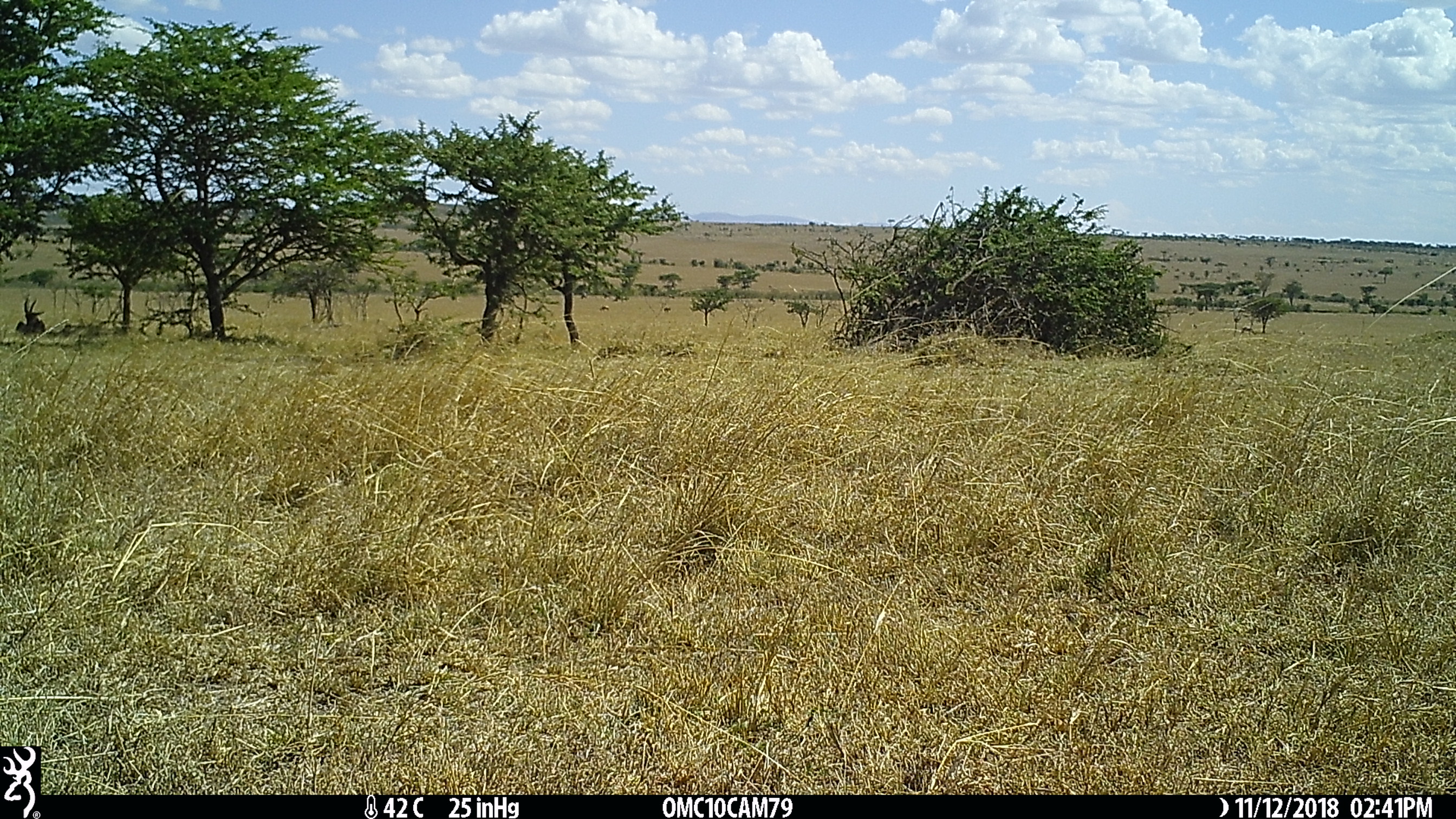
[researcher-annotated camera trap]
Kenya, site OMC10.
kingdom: Animalia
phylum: Chordata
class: Mammalia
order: Artiodactyla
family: Bovidae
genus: Damaliscus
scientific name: Damaliscus lunatus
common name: topi